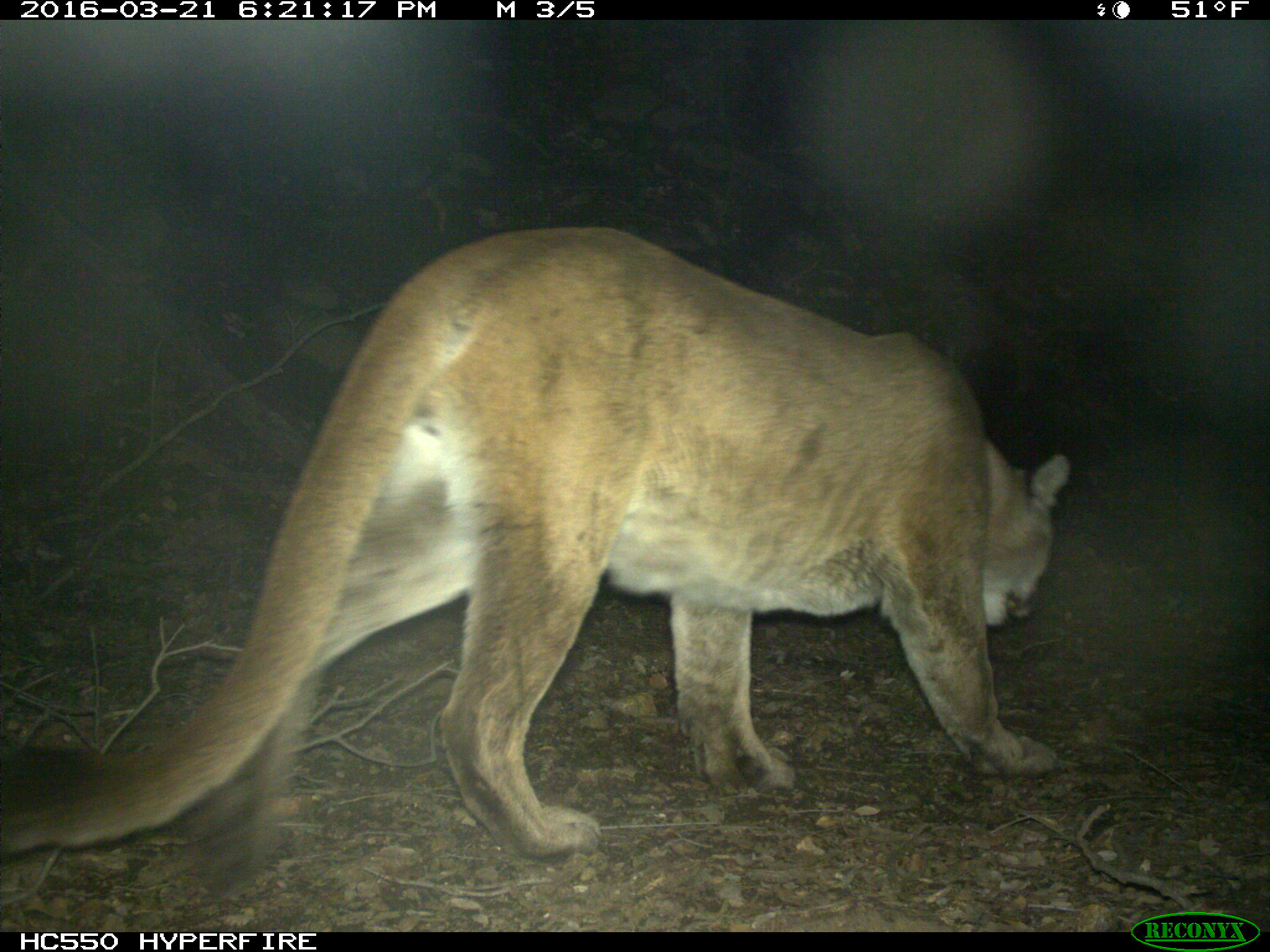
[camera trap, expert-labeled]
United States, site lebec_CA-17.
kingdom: Animalia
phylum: Chordata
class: Mammalia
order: Carnivora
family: Felidae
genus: Puma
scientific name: Puma concolor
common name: mountain lion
Puma concolor (mountain lion).